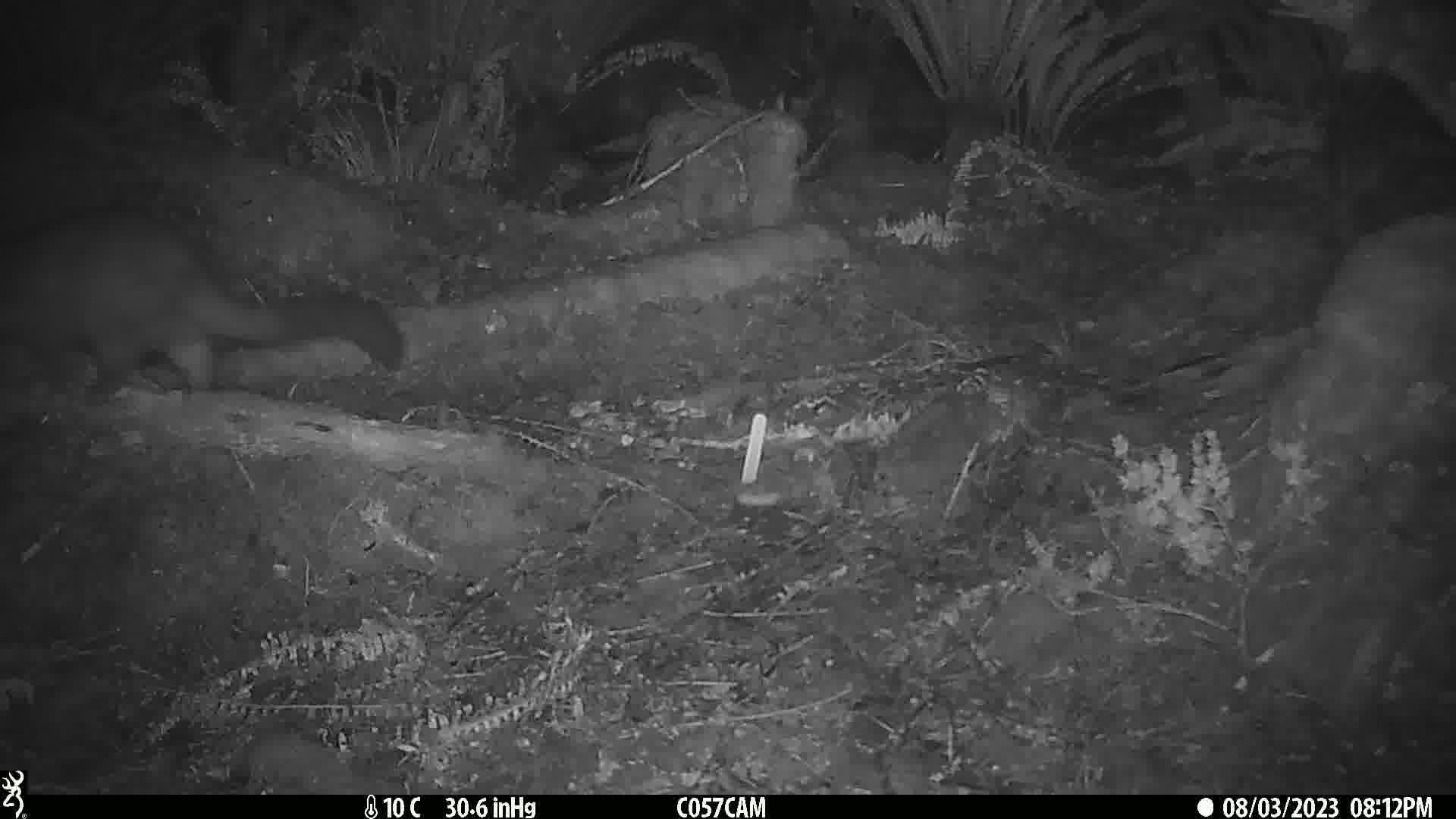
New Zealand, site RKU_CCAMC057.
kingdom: Animalia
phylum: Chordata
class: Mammalia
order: Diprotodontia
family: Phalangeridae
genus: Trichosurus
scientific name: Trichosurus vulpecula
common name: common brushtail possum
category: possum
Possum (common brushtail possum) (Trichosurus vulpecula).